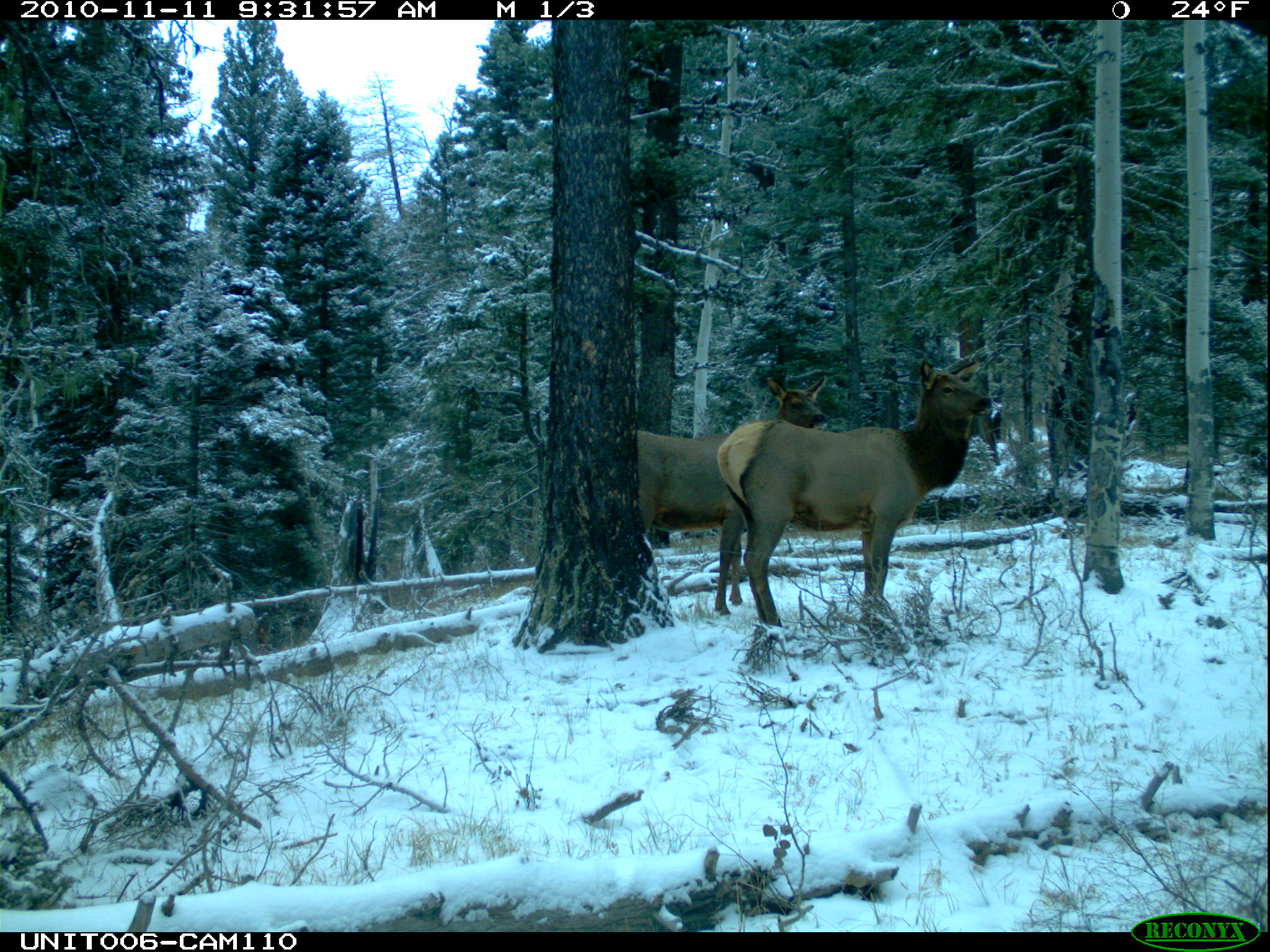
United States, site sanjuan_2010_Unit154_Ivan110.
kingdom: Animalia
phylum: Chordata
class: Mammalia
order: Artiodactyla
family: Cervidae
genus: Cervus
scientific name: Cervus elaphus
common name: red deer